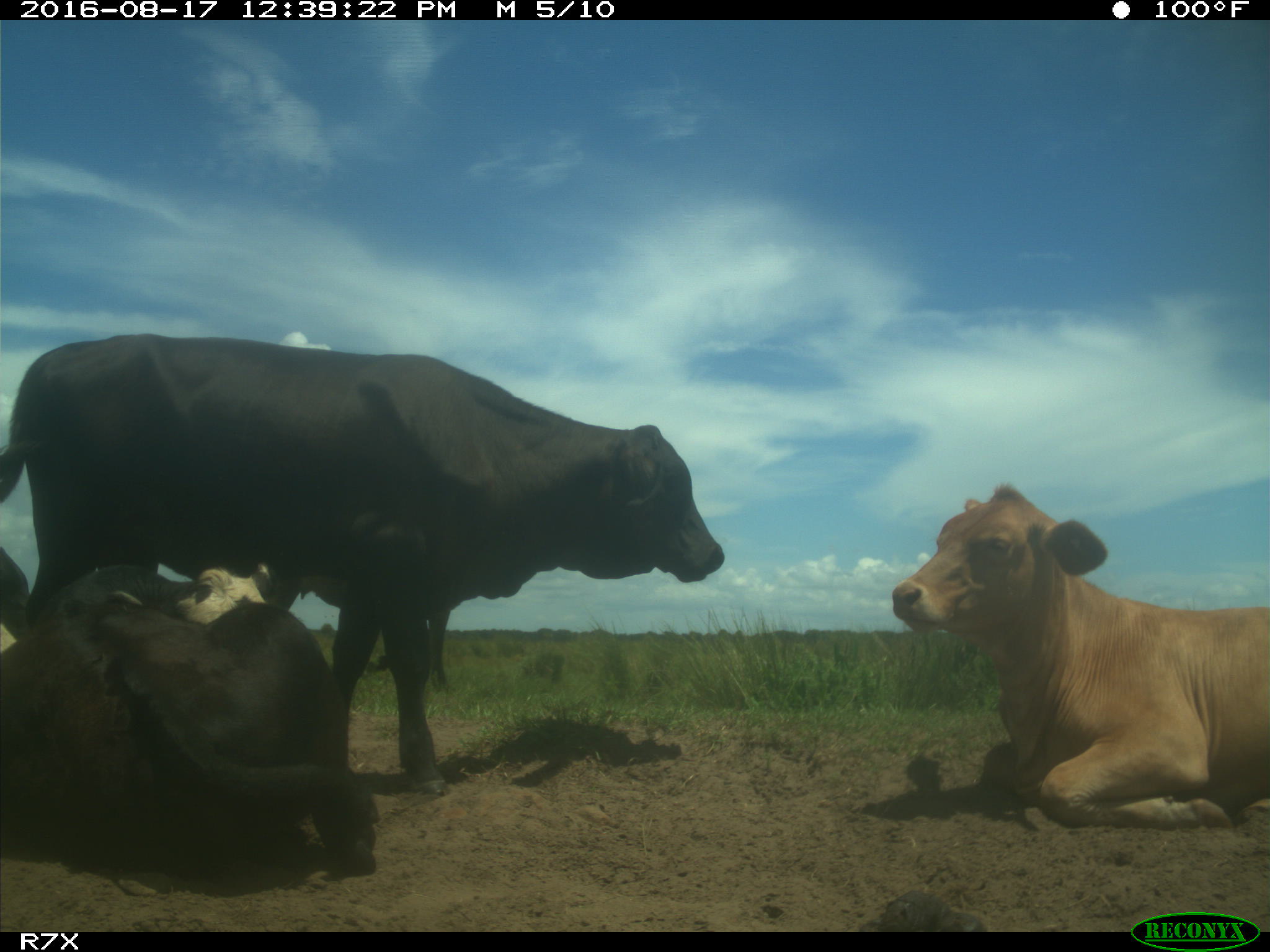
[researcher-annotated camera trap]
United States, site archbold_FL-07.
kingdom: Animalia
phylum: Chordata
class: Mammalia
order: Artiodactyla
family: Bovidae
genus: Bos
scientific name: Bos taurus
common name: domestic cow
Bos taurus (domestic cow).